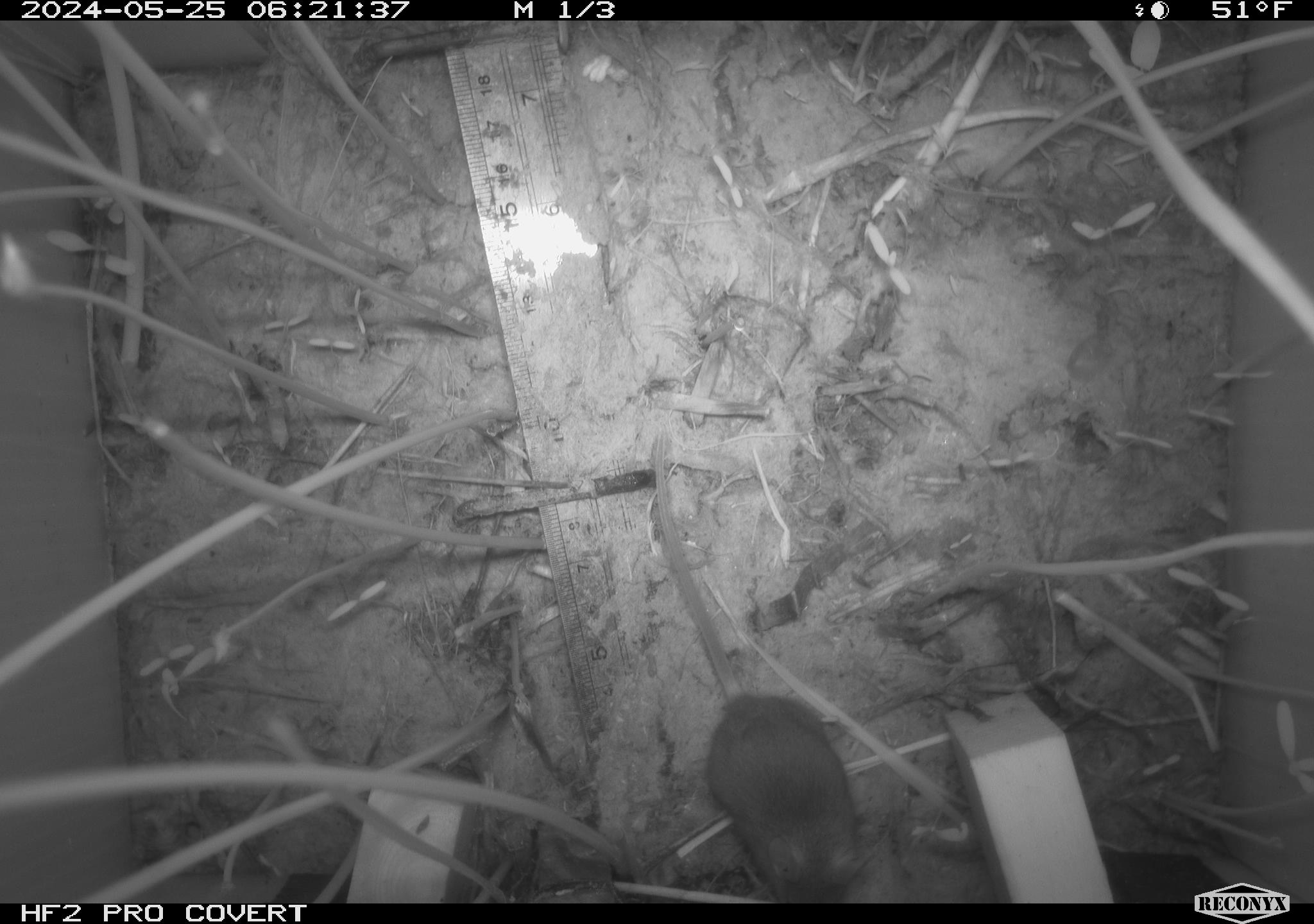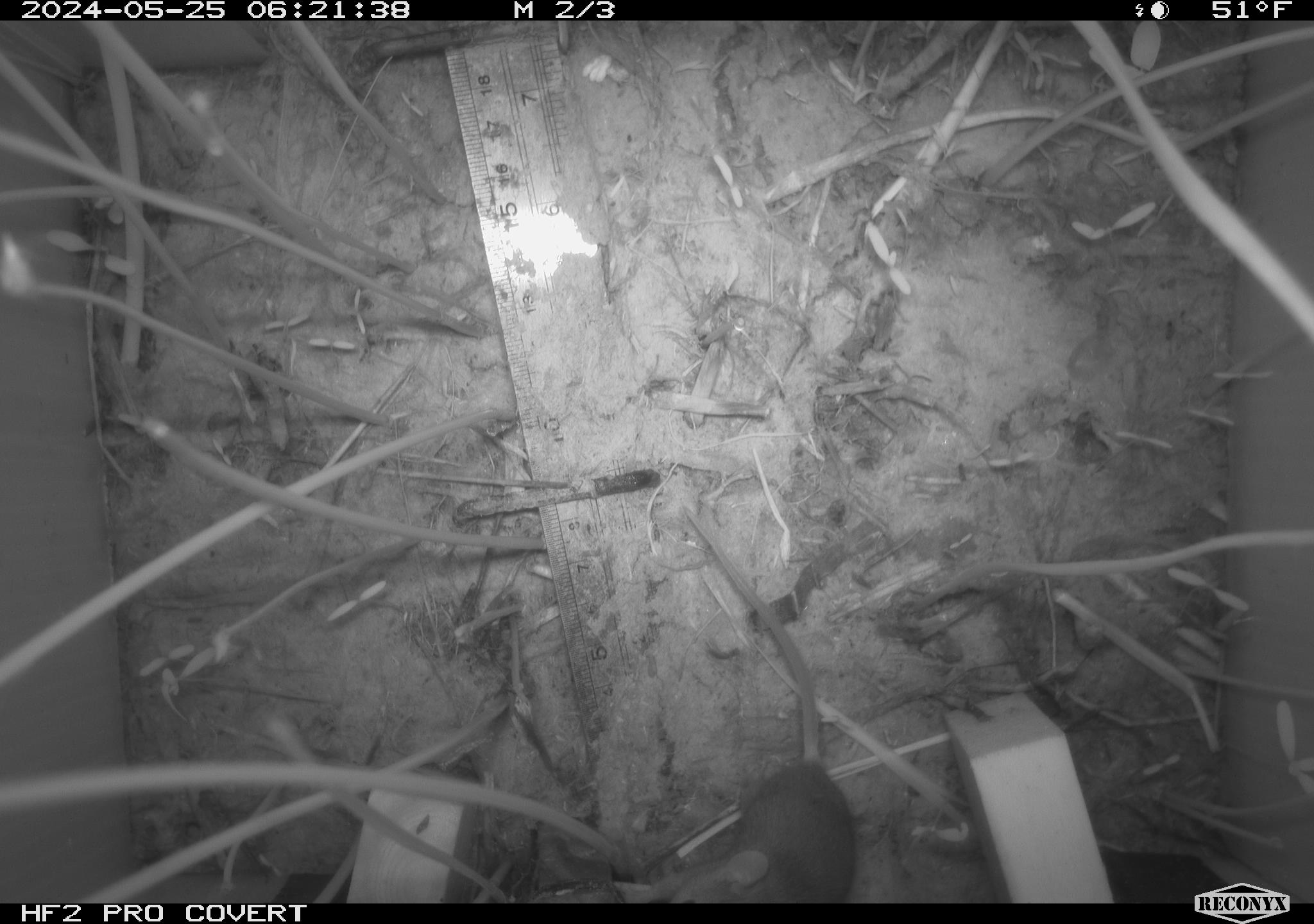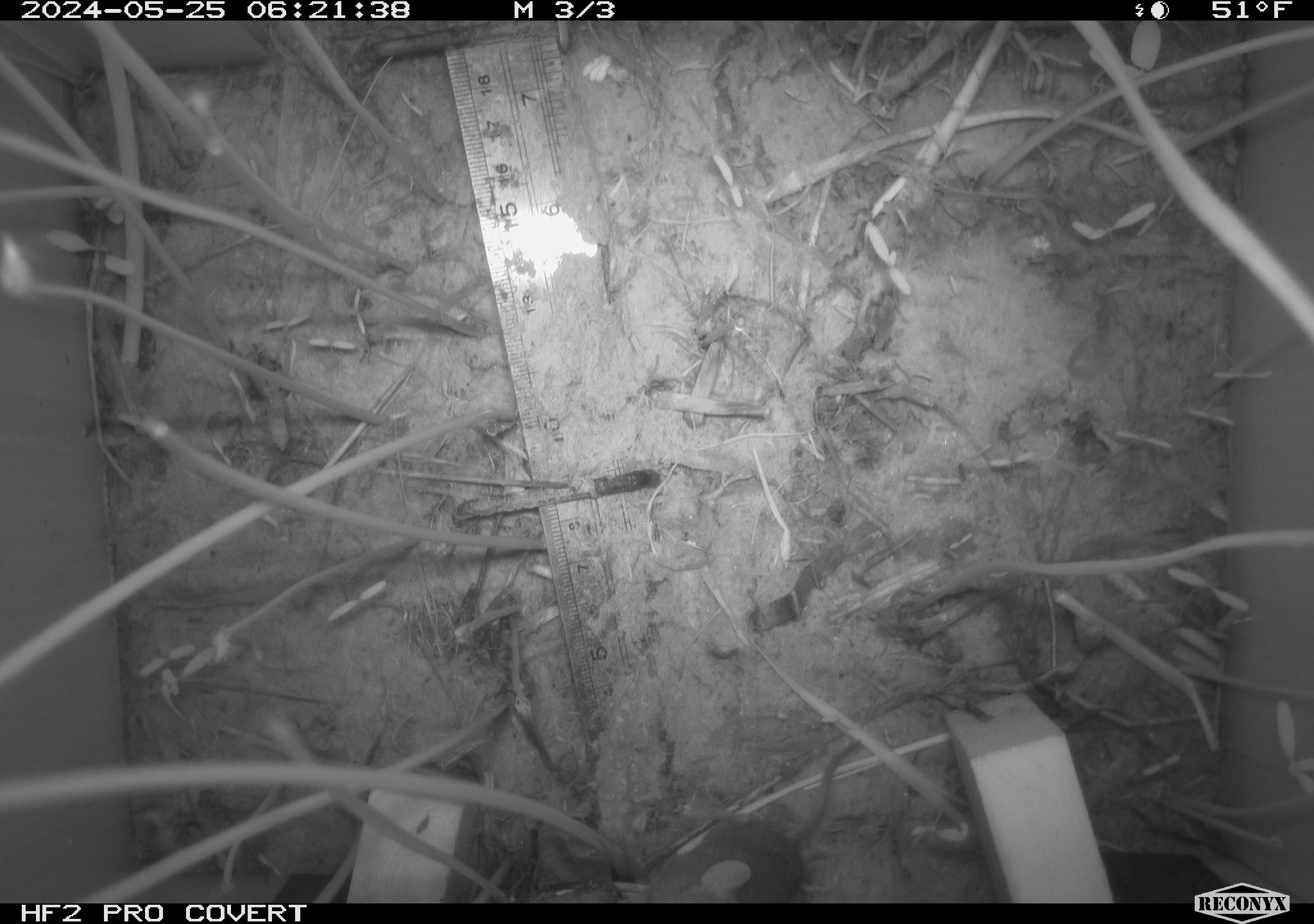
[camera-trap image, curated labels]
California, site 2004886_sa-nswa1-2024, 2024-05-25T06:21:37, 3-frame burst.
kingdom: Animalia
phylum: Chordata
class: Mammalia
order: Rodentia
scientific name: Rodentia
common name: rodent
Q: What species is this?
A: Rodent (Rodentia).